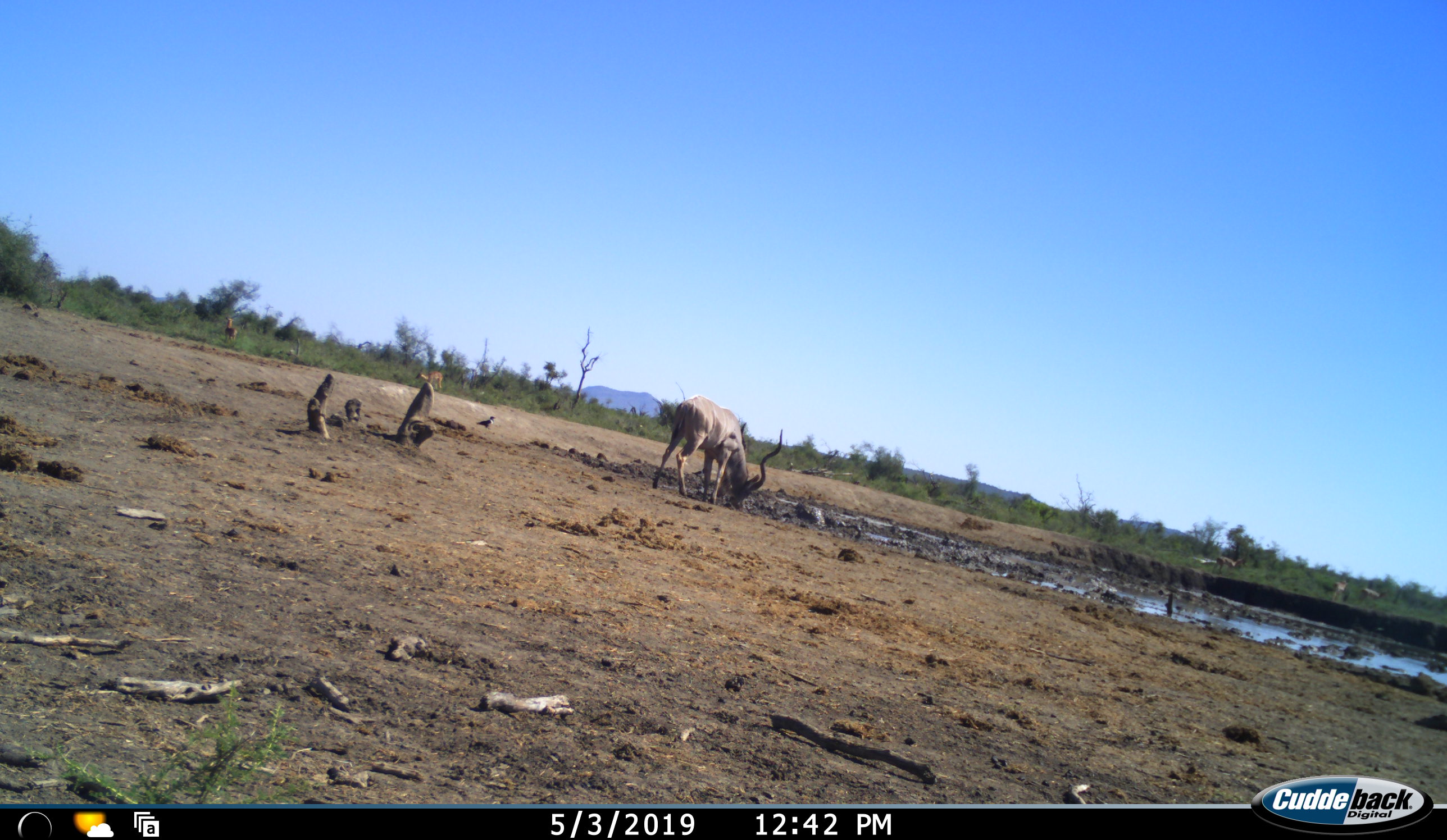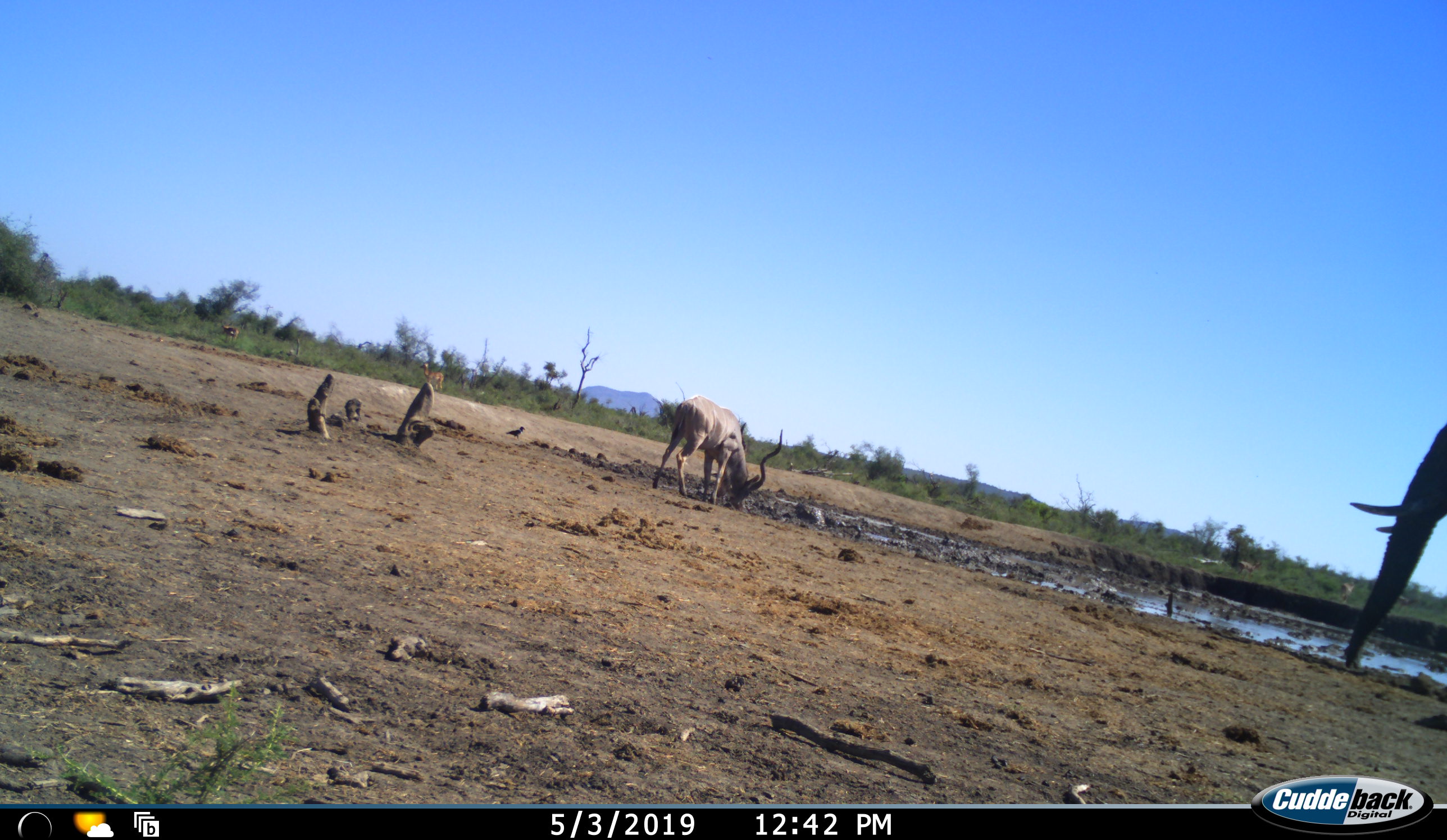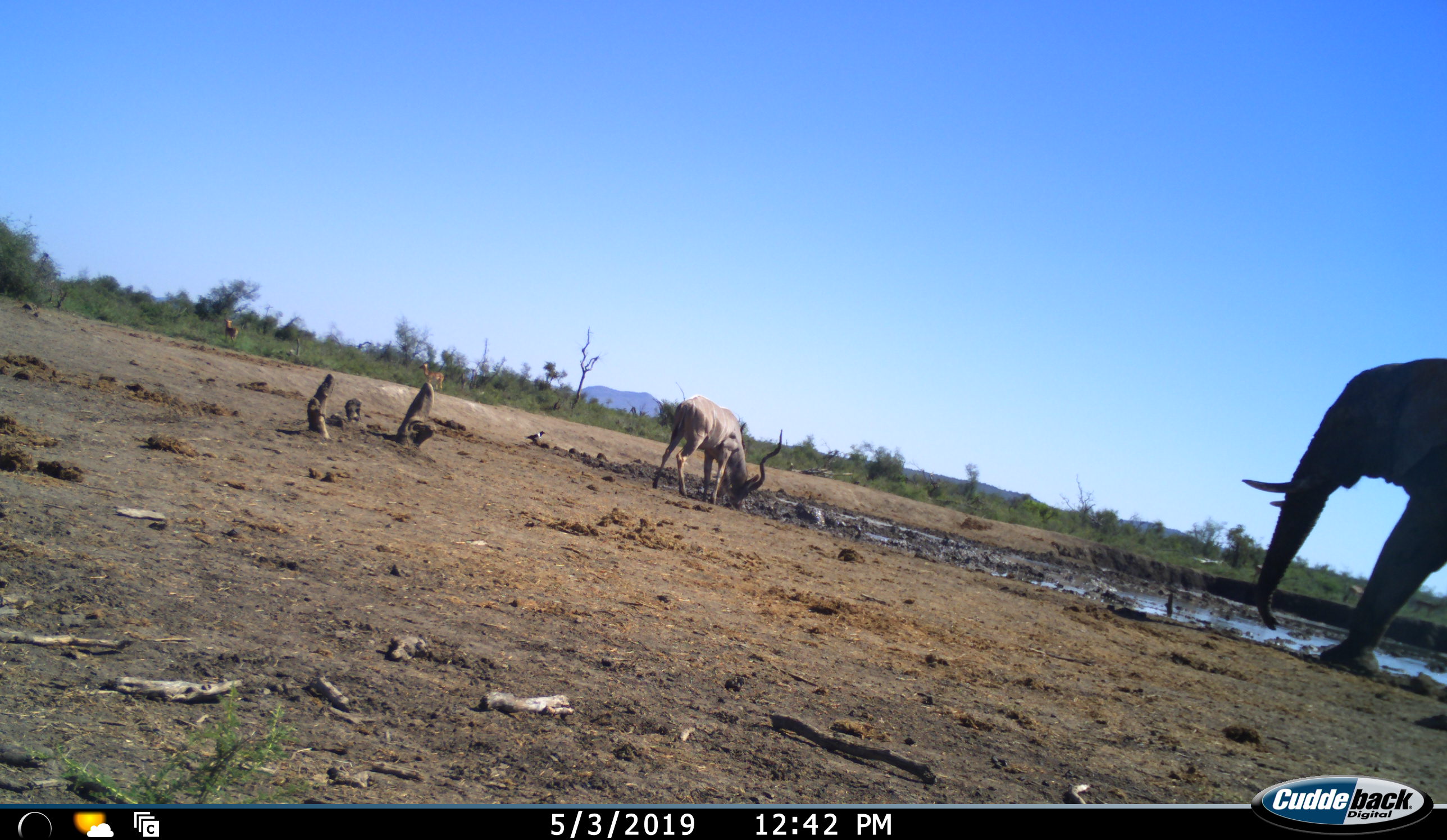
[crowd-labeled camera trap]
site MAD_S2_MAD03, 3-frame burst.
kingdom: Animalia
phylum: Chordata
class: Mammalia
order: Proboscidea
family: Elephantidae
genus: Loxodonta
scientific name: Loxodonta africana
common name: african bush elephant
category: elephant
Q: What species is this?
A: Elephant (african bush elephant) (Loxodonta africana).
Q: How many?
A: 1.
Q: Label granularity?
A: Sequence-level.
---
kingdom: Animalia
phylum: Chordata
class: Mammalia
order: Artiodactyla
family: Bovidae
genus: Tragelaphus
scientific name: Tragelaphus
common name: kudu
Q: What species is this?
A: Kudu (Tragelaphus).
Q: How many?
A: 1.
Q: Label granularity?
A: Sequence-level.